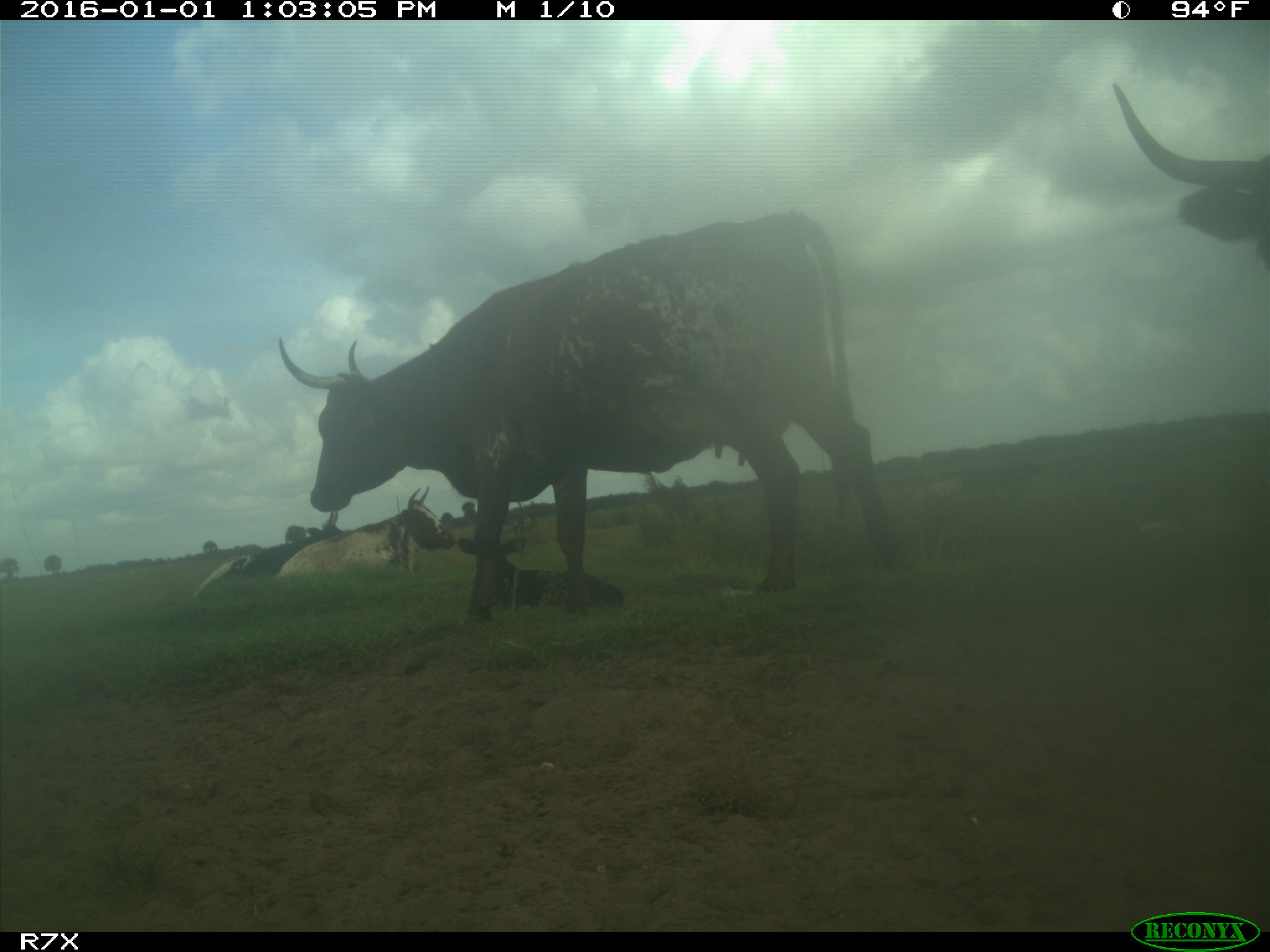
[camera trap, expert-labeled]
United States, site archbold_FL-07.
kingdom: Animalia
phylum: Chordata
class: Mammalia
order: Artiodactyla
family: Bovidae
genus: Bos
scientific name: Bos taurus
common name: domestic cow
Bos taurus (domestic cow).